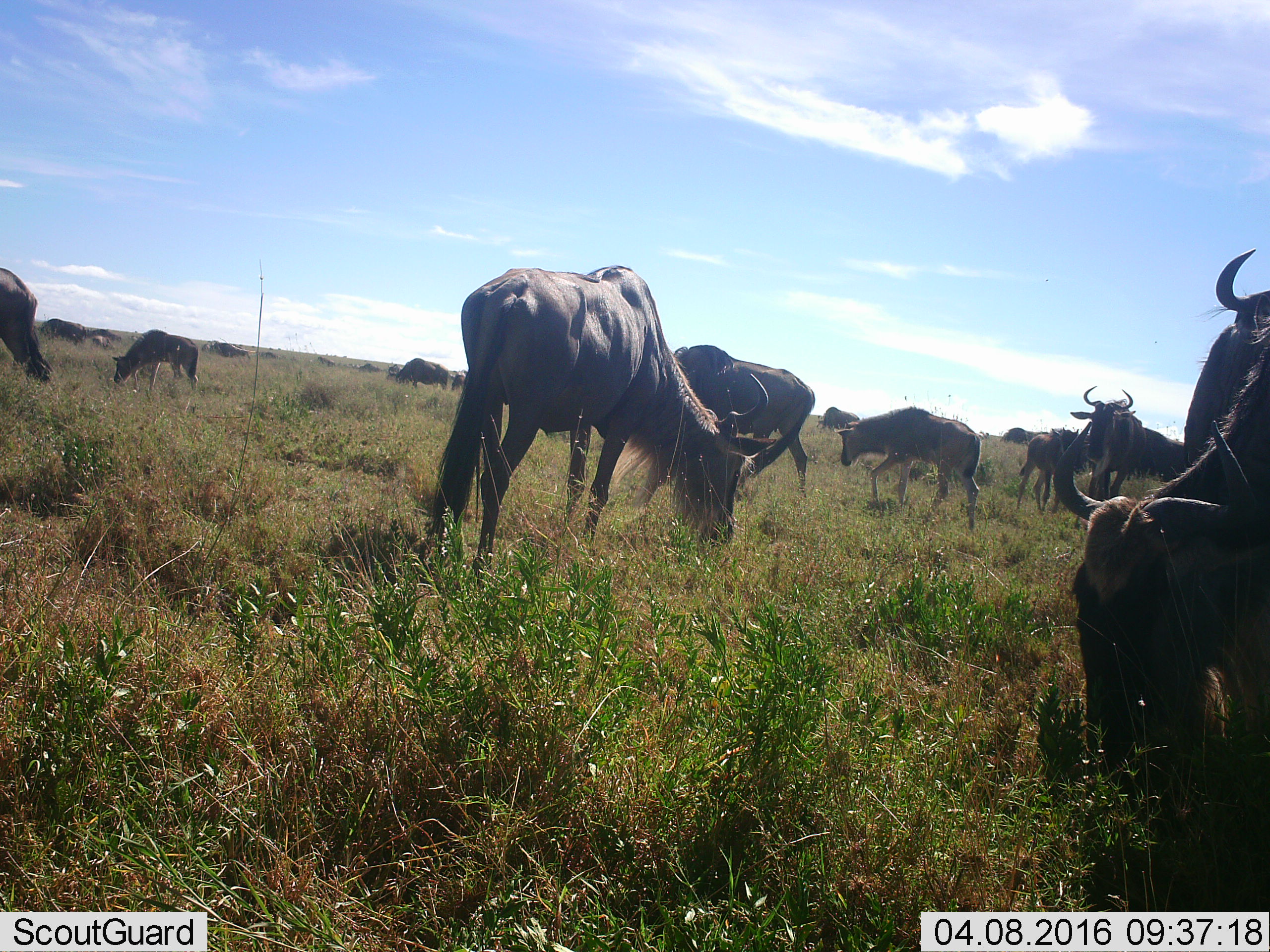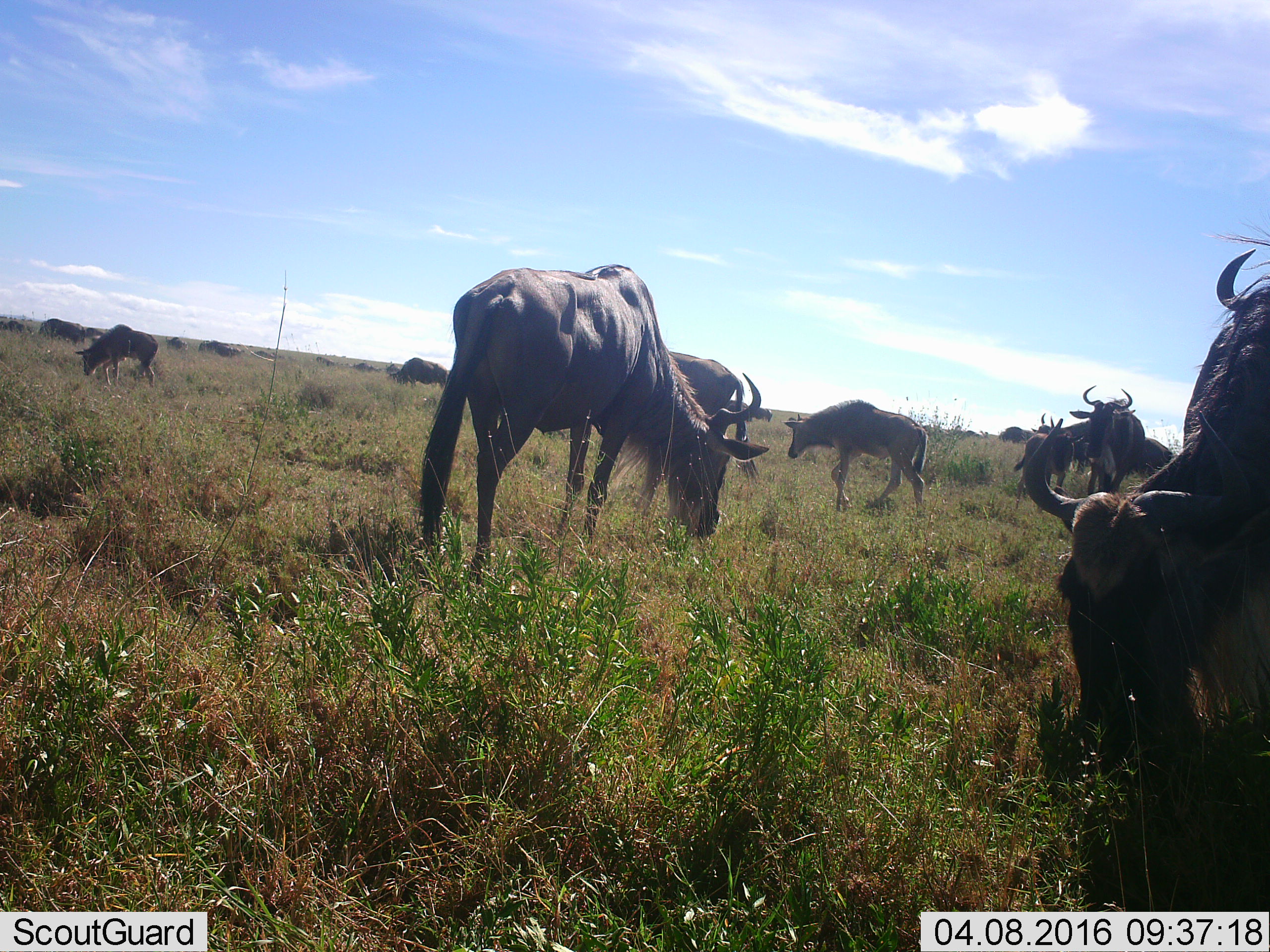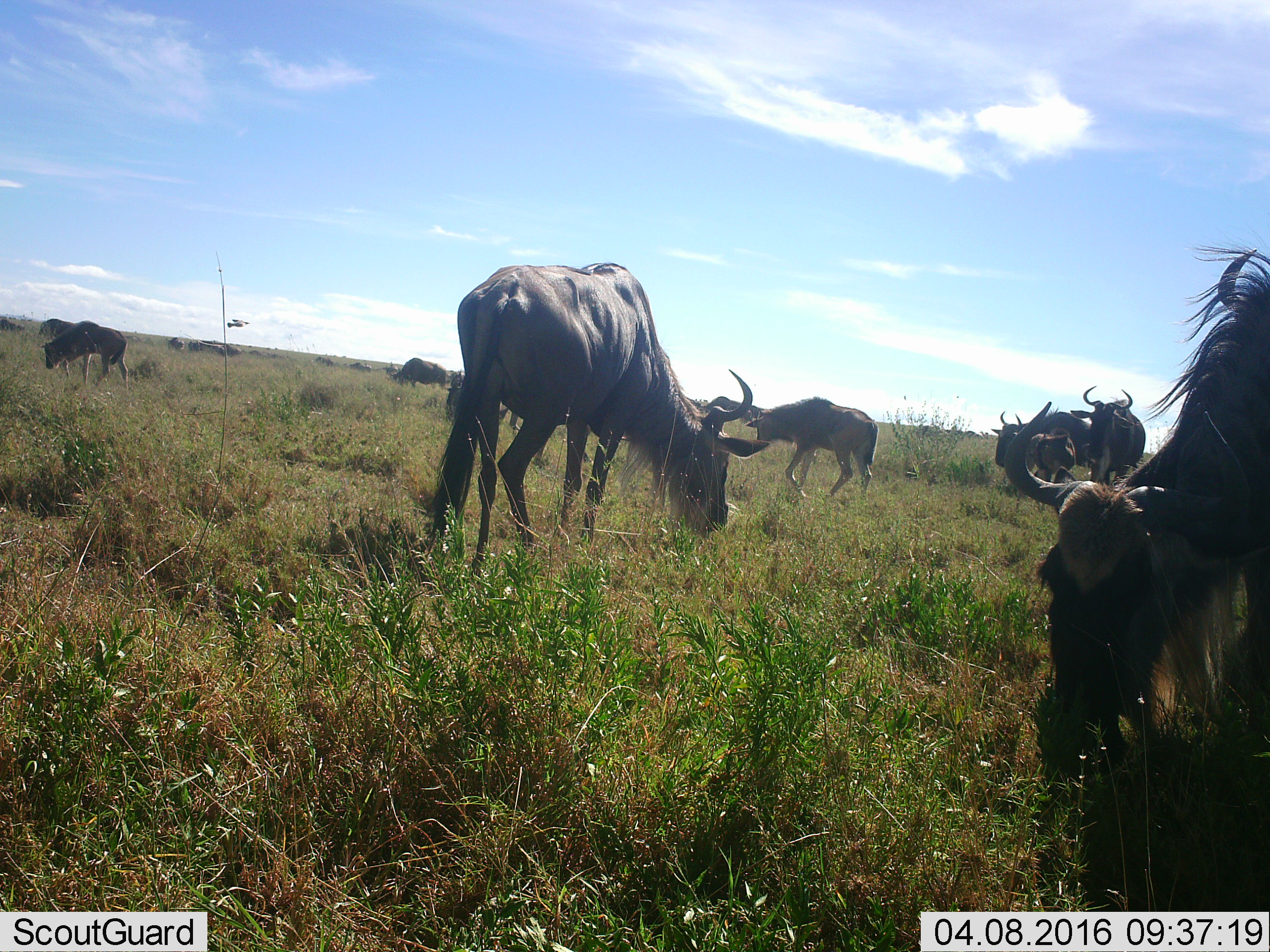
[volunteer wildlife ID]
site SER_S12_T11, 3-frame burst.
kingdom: Animalia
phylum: Chordata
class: Mammalia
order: Artiodactyla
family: Bovidae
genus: Connochaetes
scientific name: Connochaetes taurinus taurinus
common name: blue wildebeest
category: wildebeestblue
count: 11-50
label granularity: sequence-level